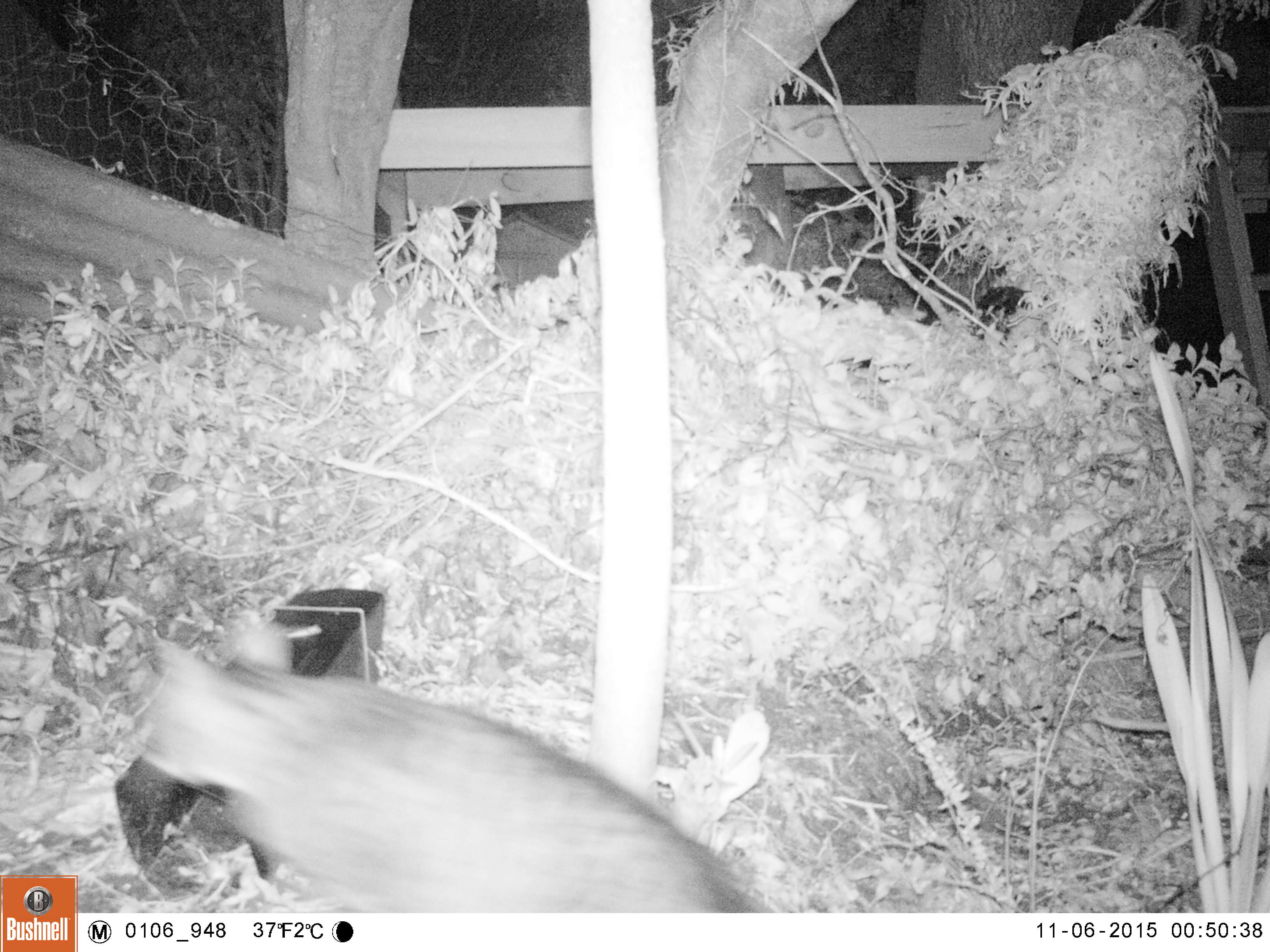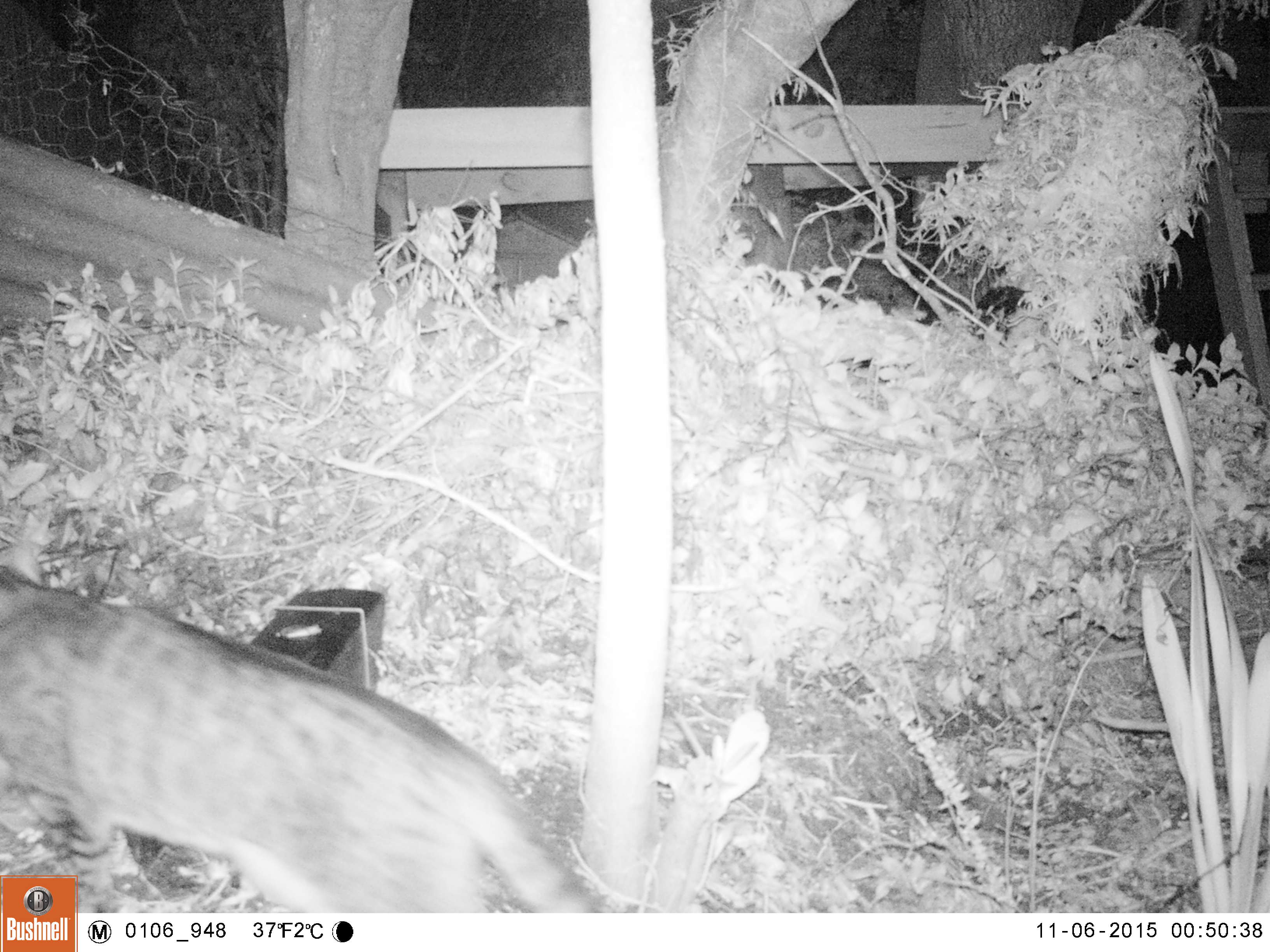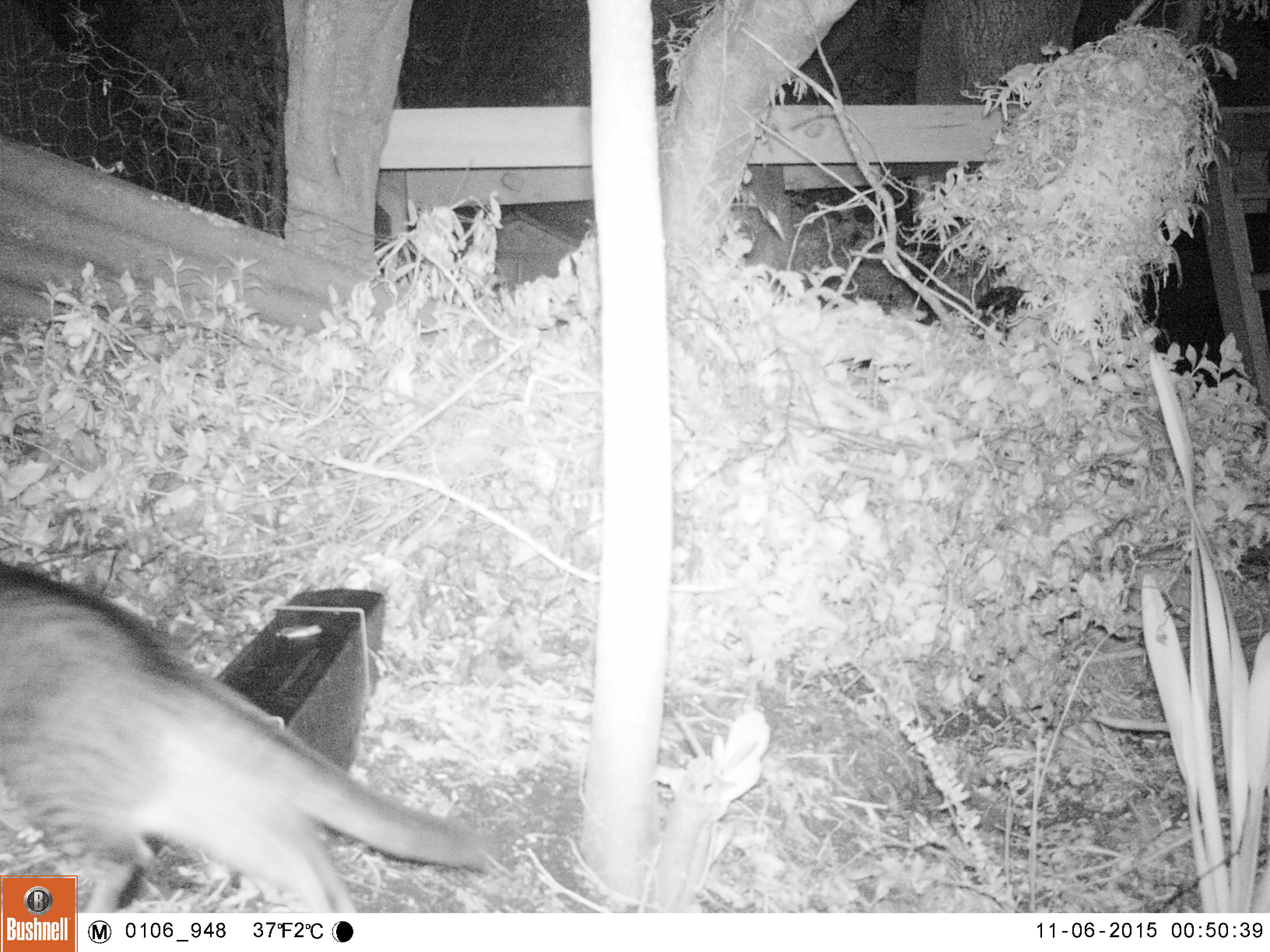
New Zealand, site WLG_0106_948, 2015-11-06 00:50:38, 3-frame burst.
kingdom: Animalia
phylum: Chordata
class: Mammalia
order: Carnivora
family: Felidae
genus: Felis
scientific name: Felis catus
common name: domestic cat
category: cat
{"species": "cat (domestic cat) (Felis catus)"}